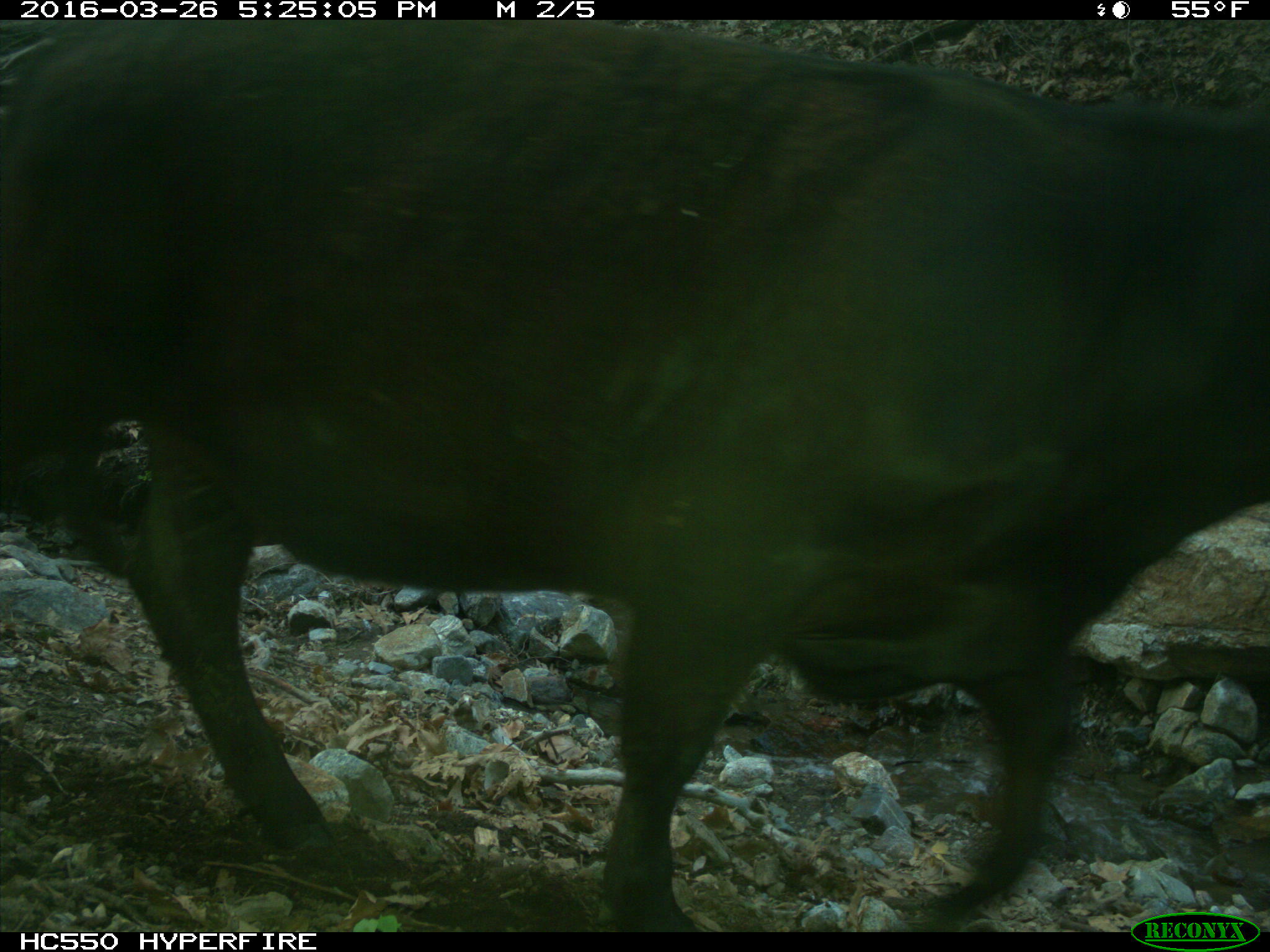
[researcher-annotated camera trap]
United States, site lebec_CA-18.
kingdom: Animalia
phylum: Chordata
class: Mammalia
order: Artiodactyla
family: Bovidae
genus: Bos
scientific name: Bos taurus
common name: domestic cow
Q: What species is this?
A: Bos taurus (domestic cow).